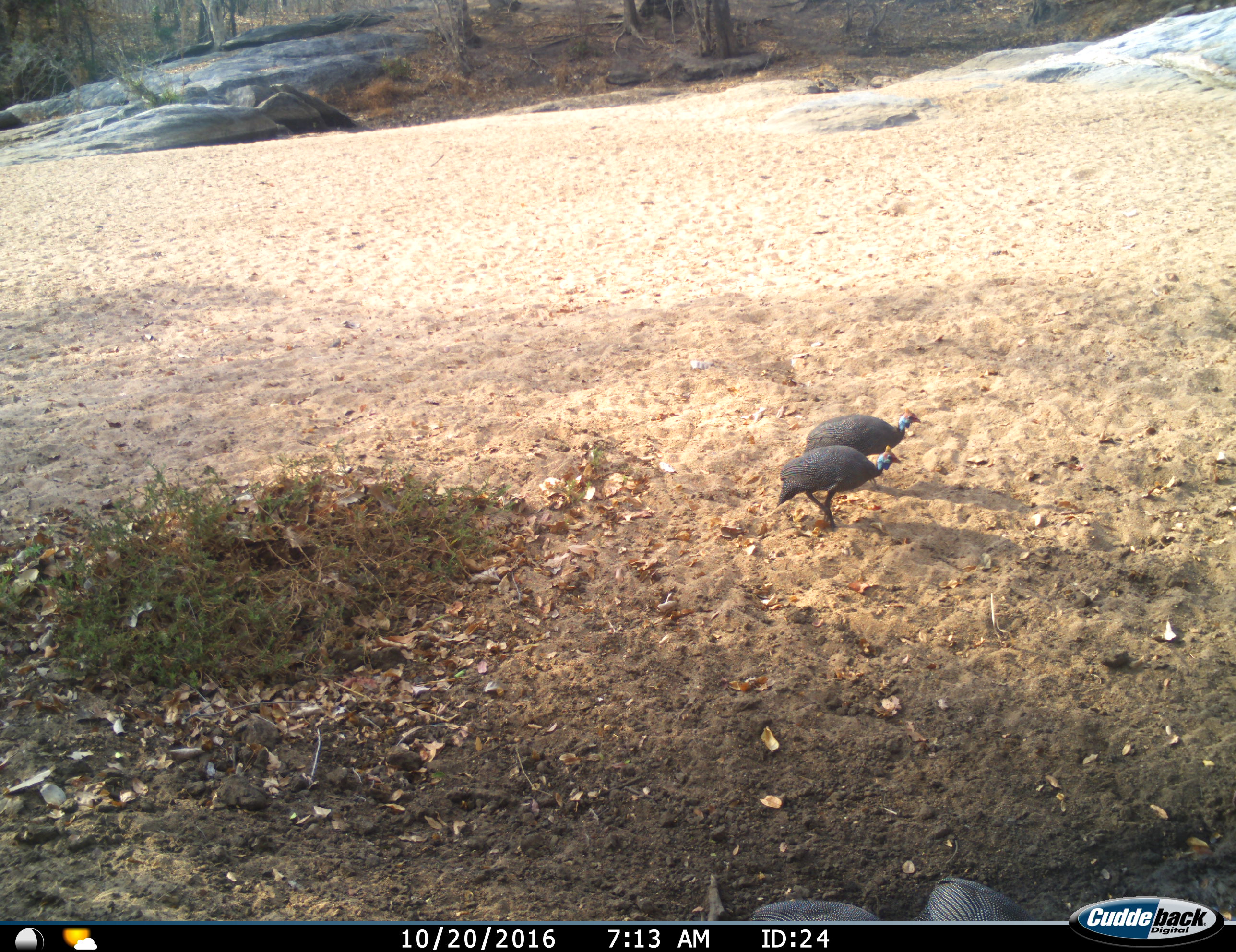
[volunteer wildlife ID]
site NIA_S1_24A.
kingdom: Animalia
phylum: Chordata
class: Aves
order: Galliformes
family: Numididae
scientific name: Numididae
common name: guineafowl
Guineafowl (Numididae), count 4. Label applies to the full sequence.